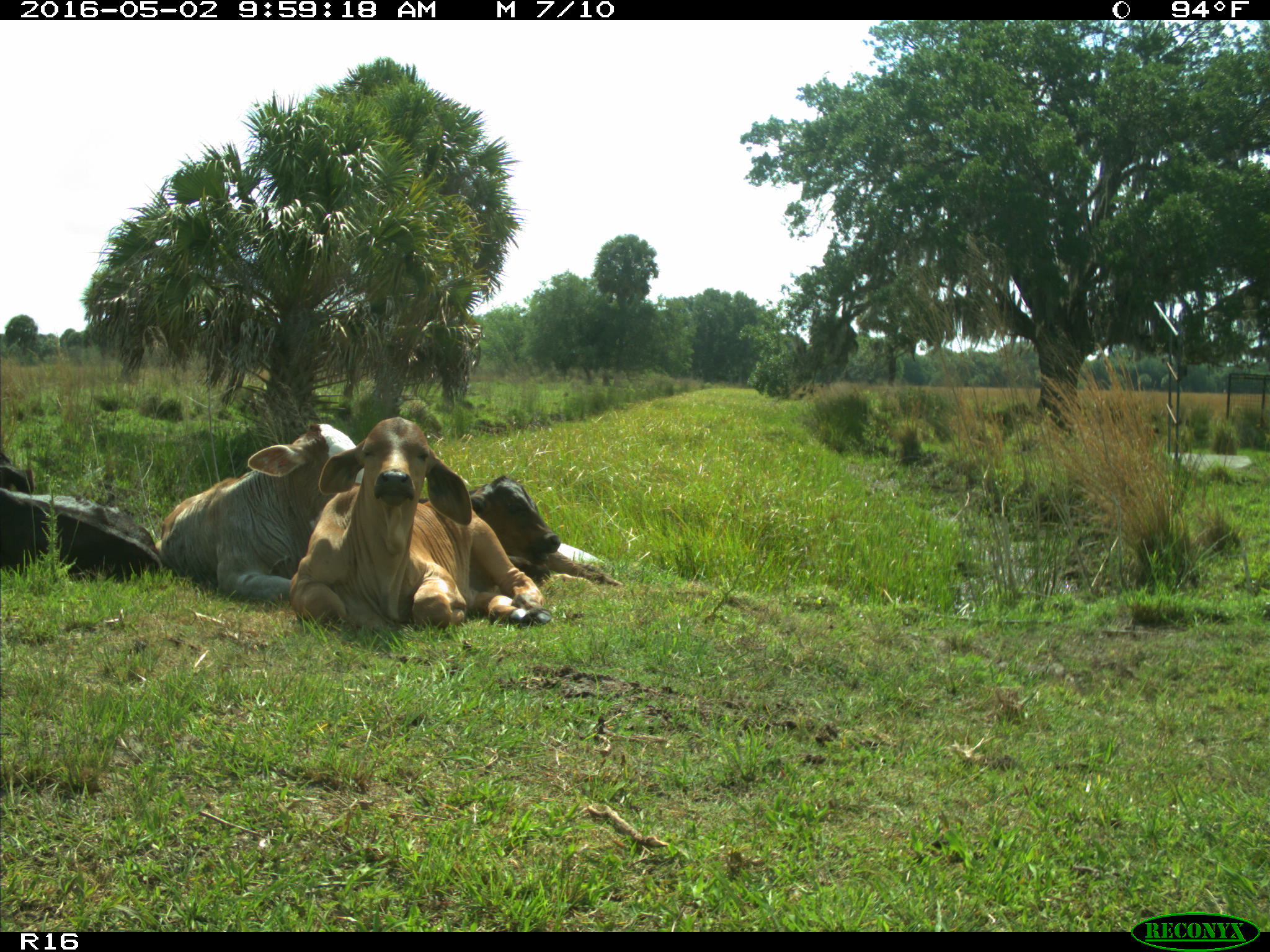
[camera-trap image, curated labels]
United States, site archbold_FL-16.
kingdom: Animalia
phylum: Chordata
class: Mammalia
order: Artiodactyla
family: Bovidae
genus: Bos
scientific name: Bos taurus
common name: domestic cow